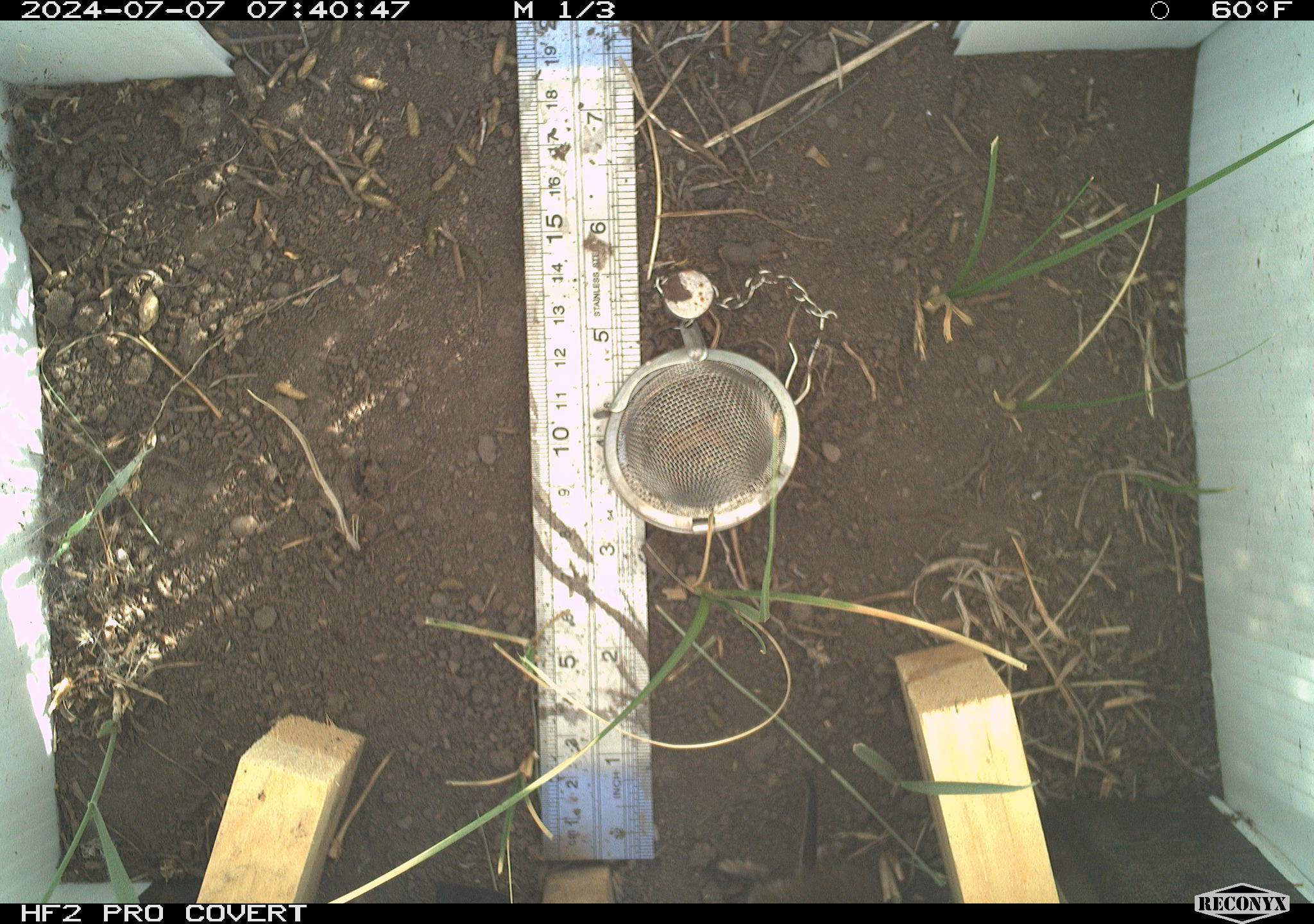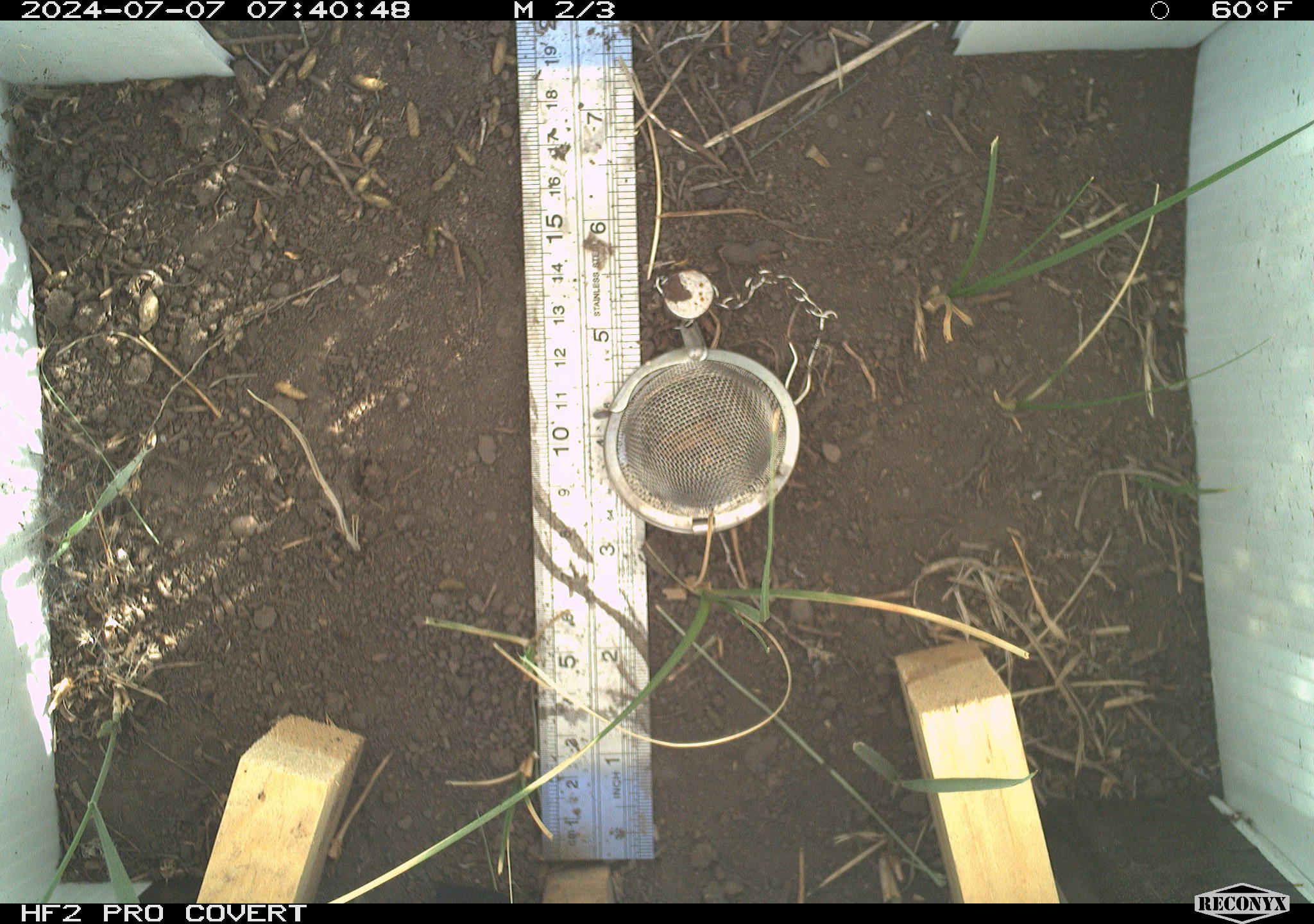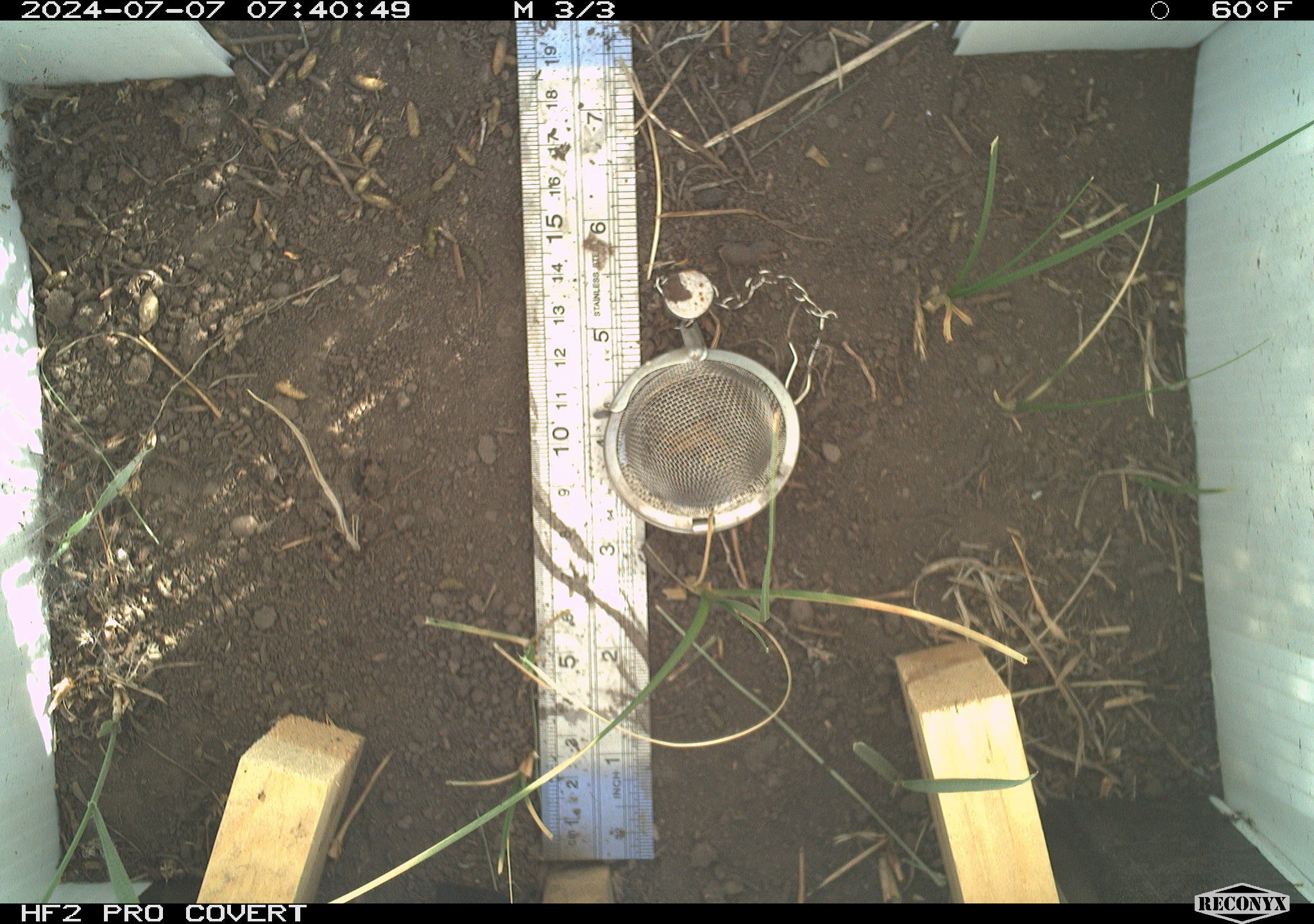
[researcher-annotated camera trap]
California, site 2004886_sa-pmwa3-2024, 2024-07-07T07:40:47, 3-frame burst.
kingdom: Animalia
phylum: Chordata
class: Mammalia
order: Rodentia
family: Cricetidae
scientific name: Arvicolinae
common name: voles, lemmings, and muskrats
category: arvicolinae subfamily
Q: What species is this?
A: Arvicolinae subfamily (voles, lemmings, and muskrats) (Arvicolinae).